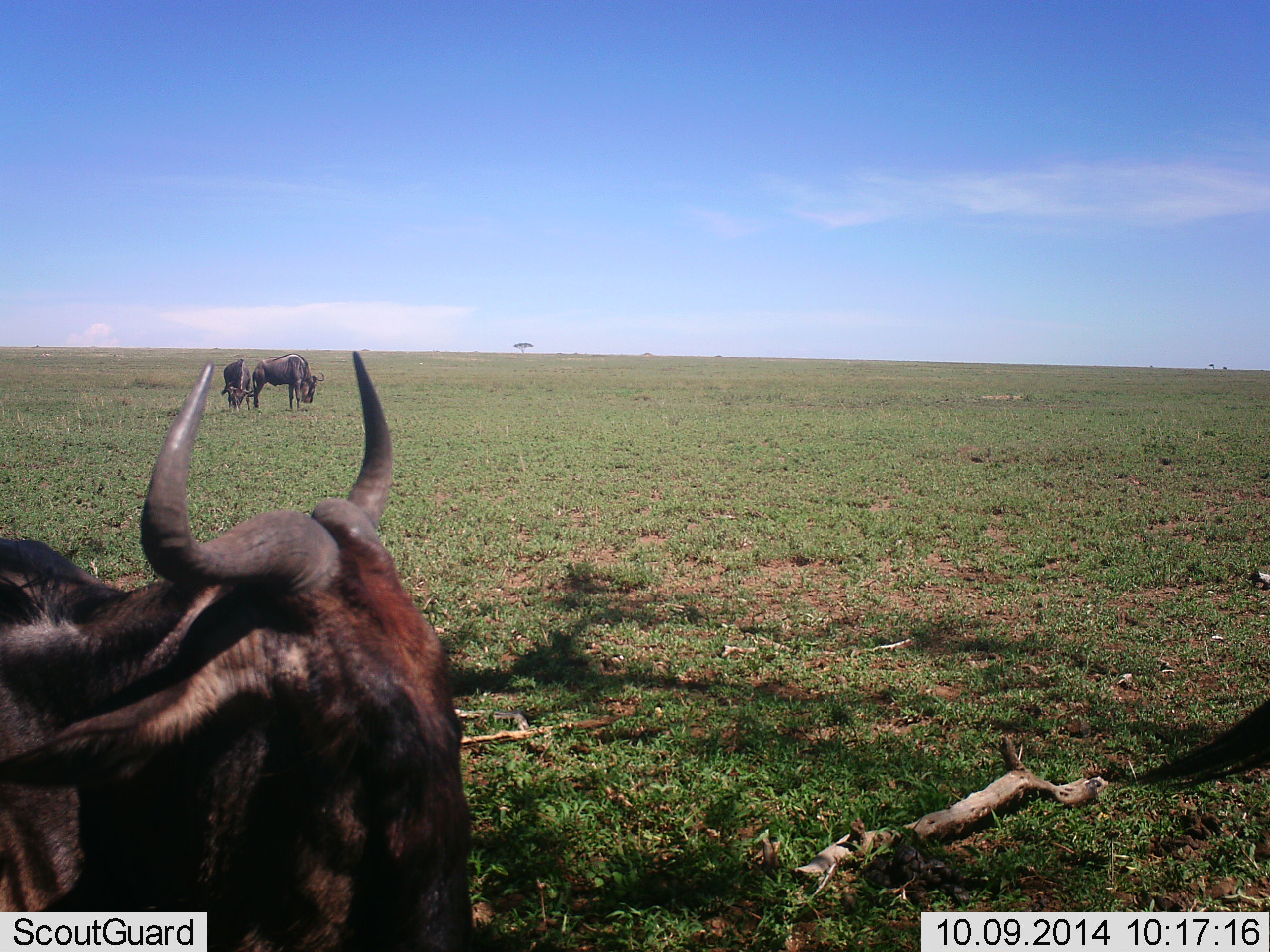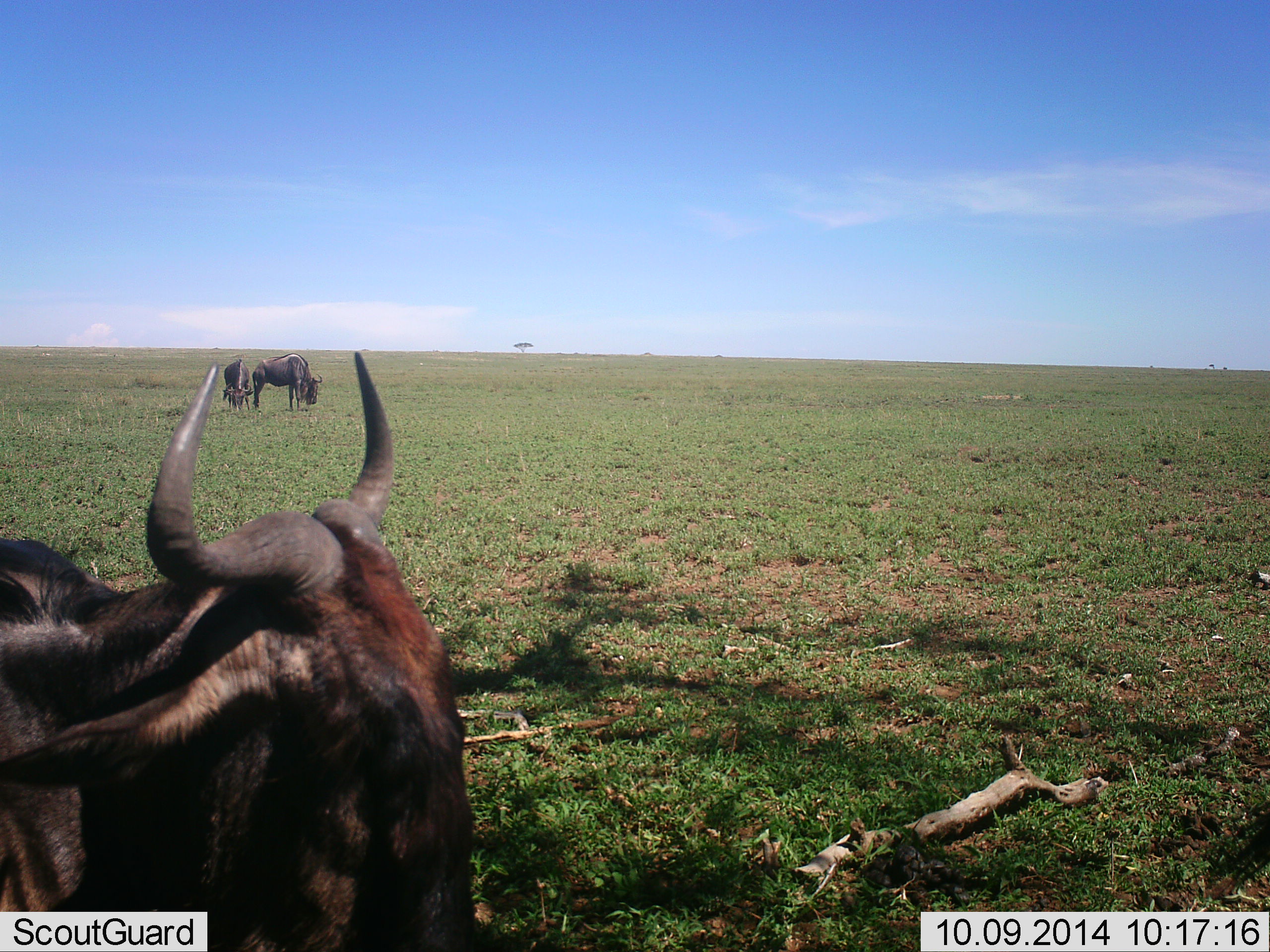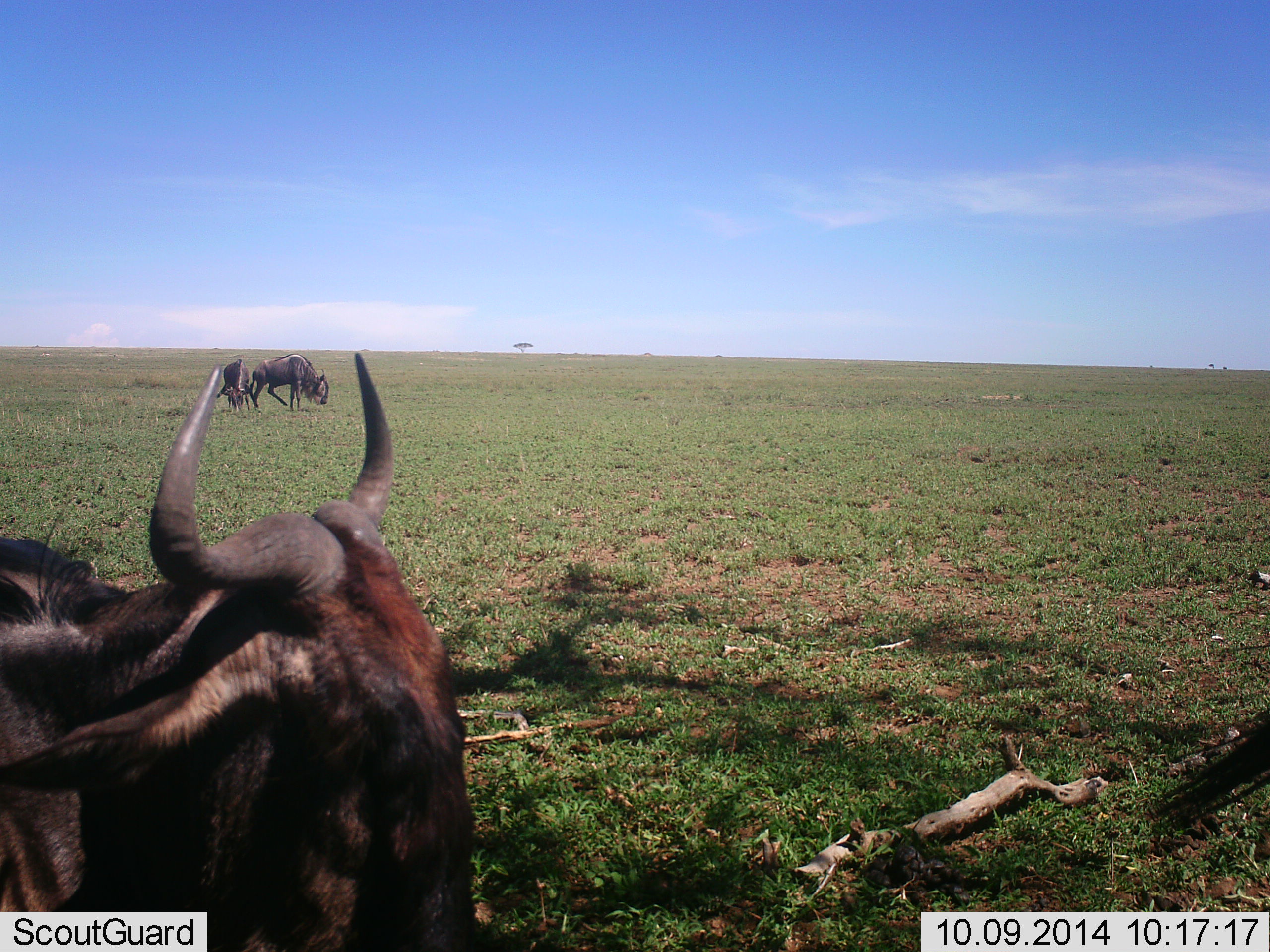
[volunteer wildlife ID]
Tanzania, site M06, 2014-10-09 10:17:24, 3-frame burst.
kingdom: Animalia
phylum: Chordata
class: Mammalia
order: Artiodactyla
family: Bovidae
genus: Connochaetes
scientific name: Connochaetes taurinus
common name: blue wildebeest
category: wildebeest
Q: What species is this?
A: Wildebeest (blue wildebeest) (Connochaetes taurinus).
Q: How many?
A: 4.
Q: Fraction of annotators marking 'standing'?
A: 82%.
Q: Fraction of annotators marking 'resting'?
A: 18%.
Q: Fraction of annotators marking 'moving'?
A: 0%.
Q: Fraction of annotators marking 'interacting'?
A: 0%.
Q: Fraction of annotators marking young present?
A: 0%.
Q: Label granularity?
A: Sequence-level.